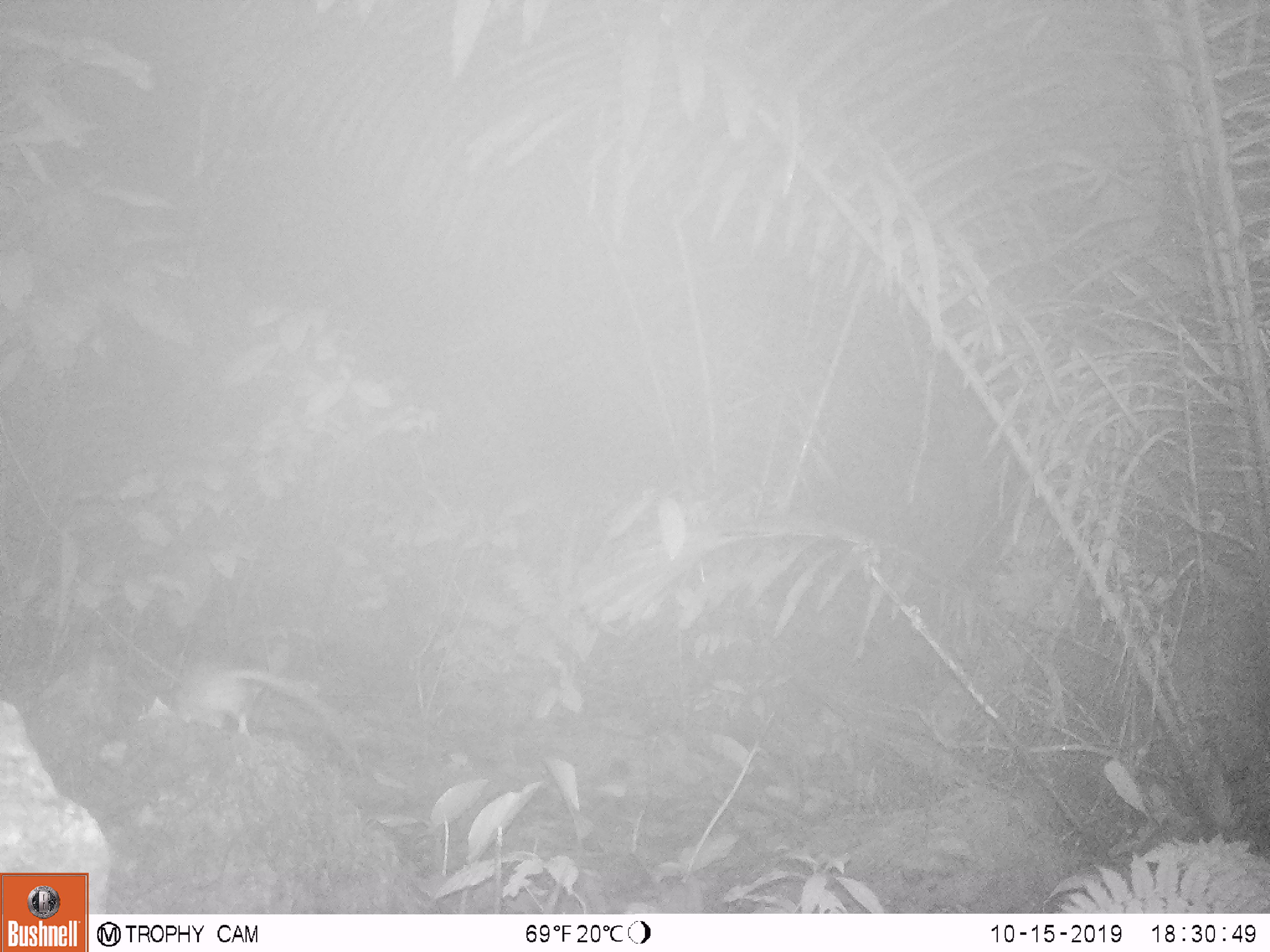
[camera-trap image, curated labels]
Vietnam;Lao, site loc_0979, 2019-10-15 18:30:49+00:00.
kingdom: Animalia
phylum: Chordata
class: Mammalia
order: Rodentia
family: Muridae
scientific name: Muridae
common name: old-world mice and rats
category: unidentified murid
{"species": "unidentified murid (old-world mice and rats) (Muridae)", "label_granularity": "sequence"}